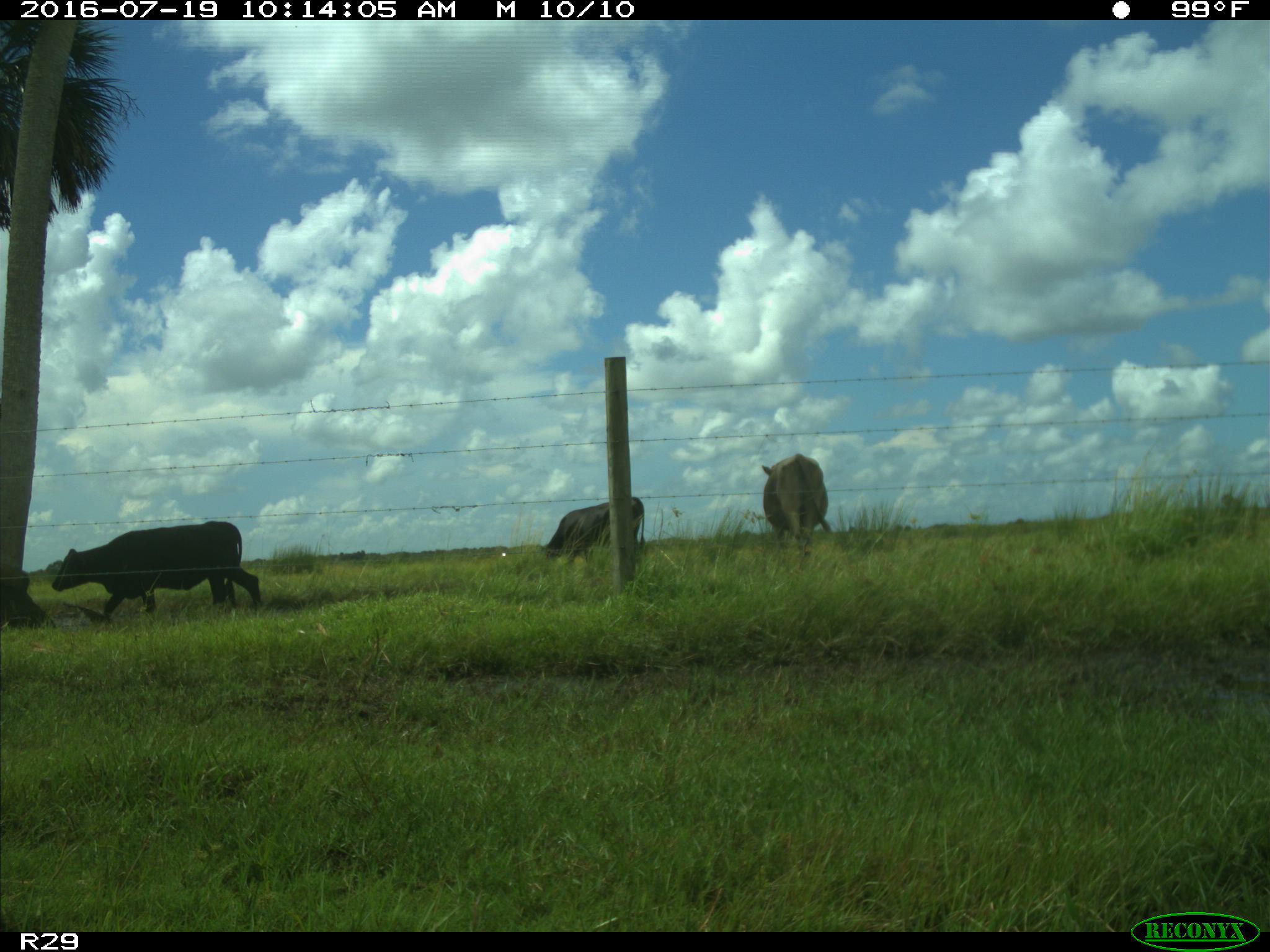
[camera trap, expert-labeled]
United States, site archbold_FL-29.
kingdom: Animalia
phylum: Chordata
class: Mammalia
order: Artiodactyla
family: Bovidae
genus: Bos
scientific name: Bos taurus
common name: domestic cow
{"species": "Bos taurus (domestic cow)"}